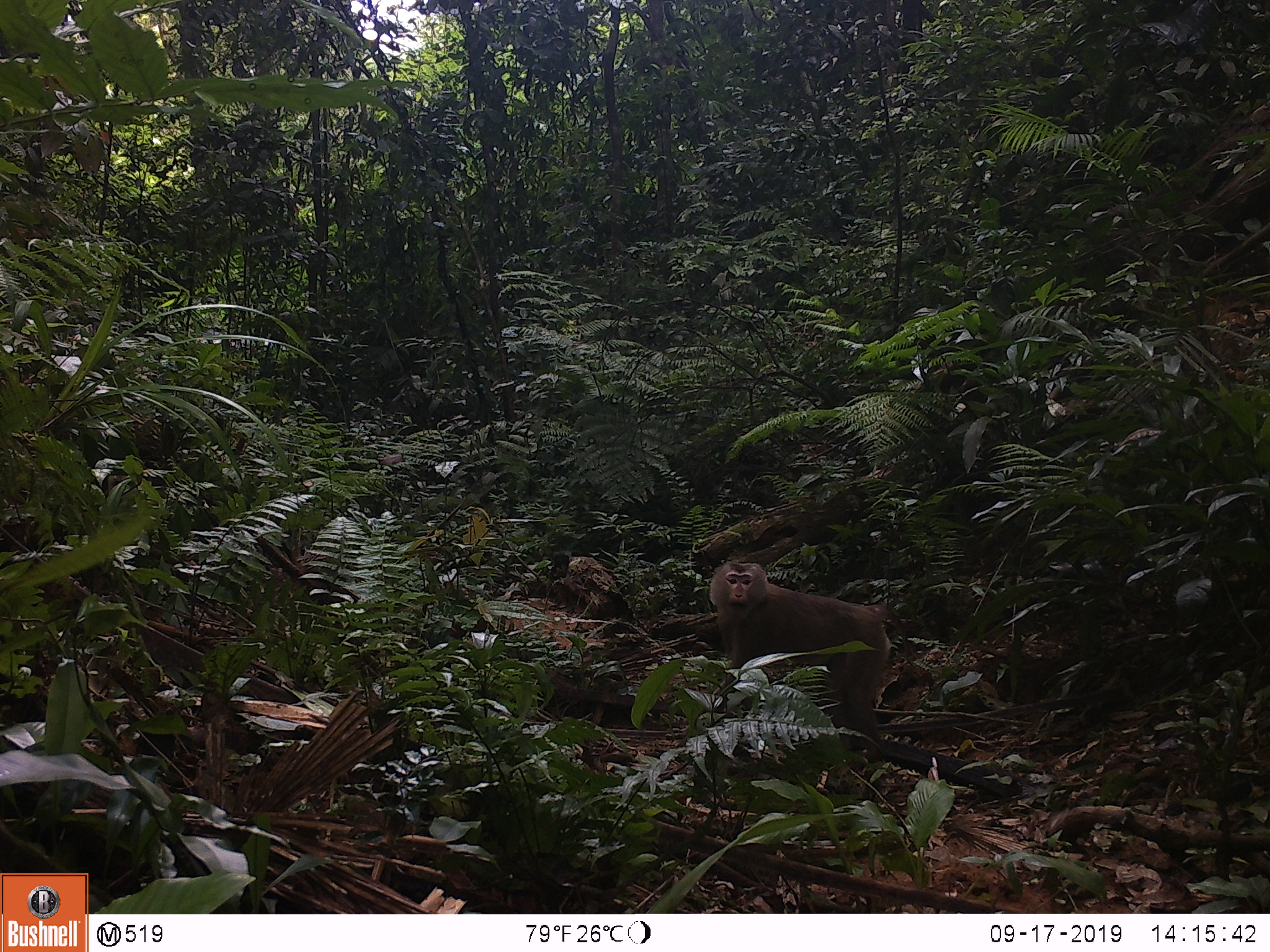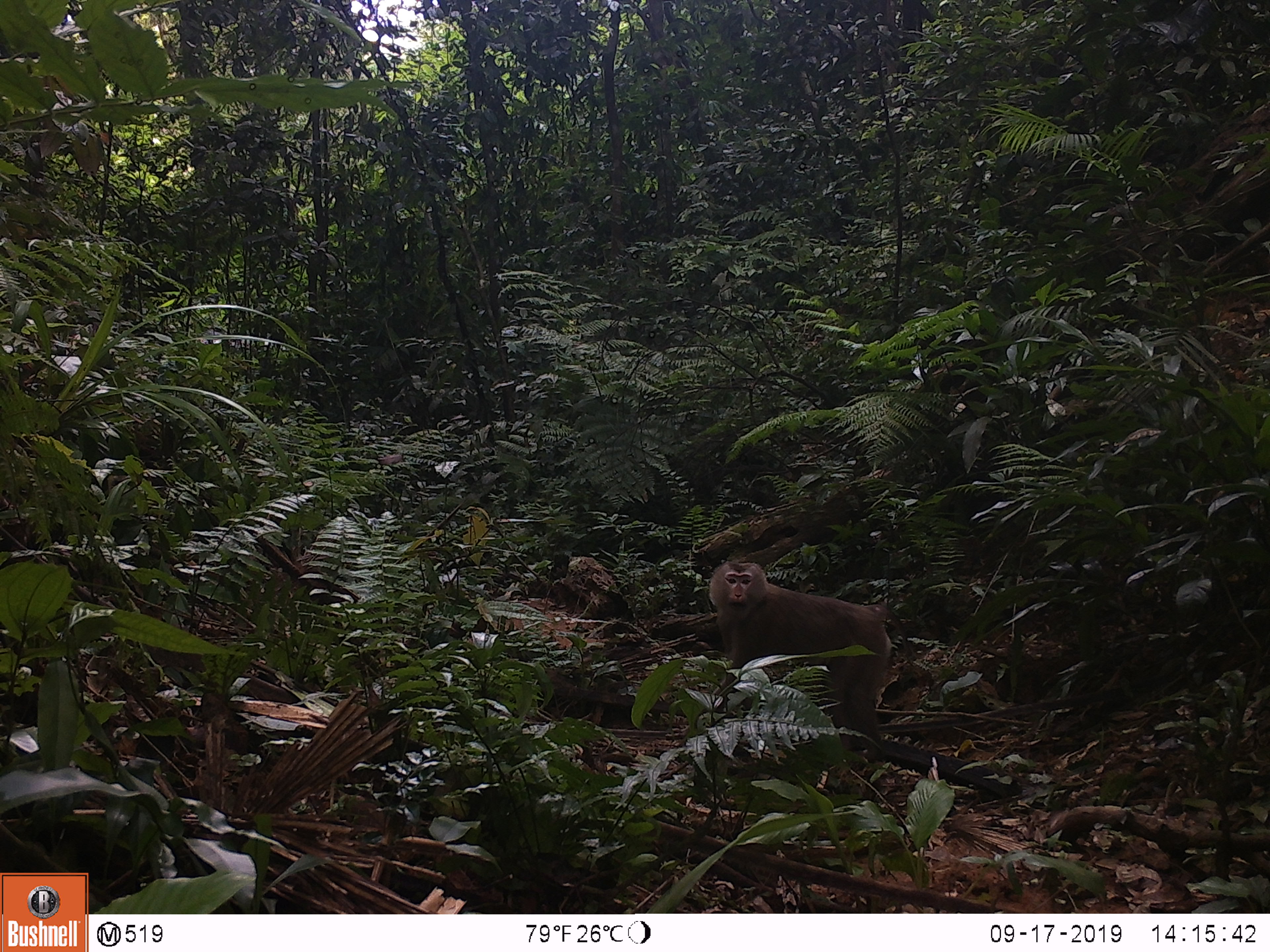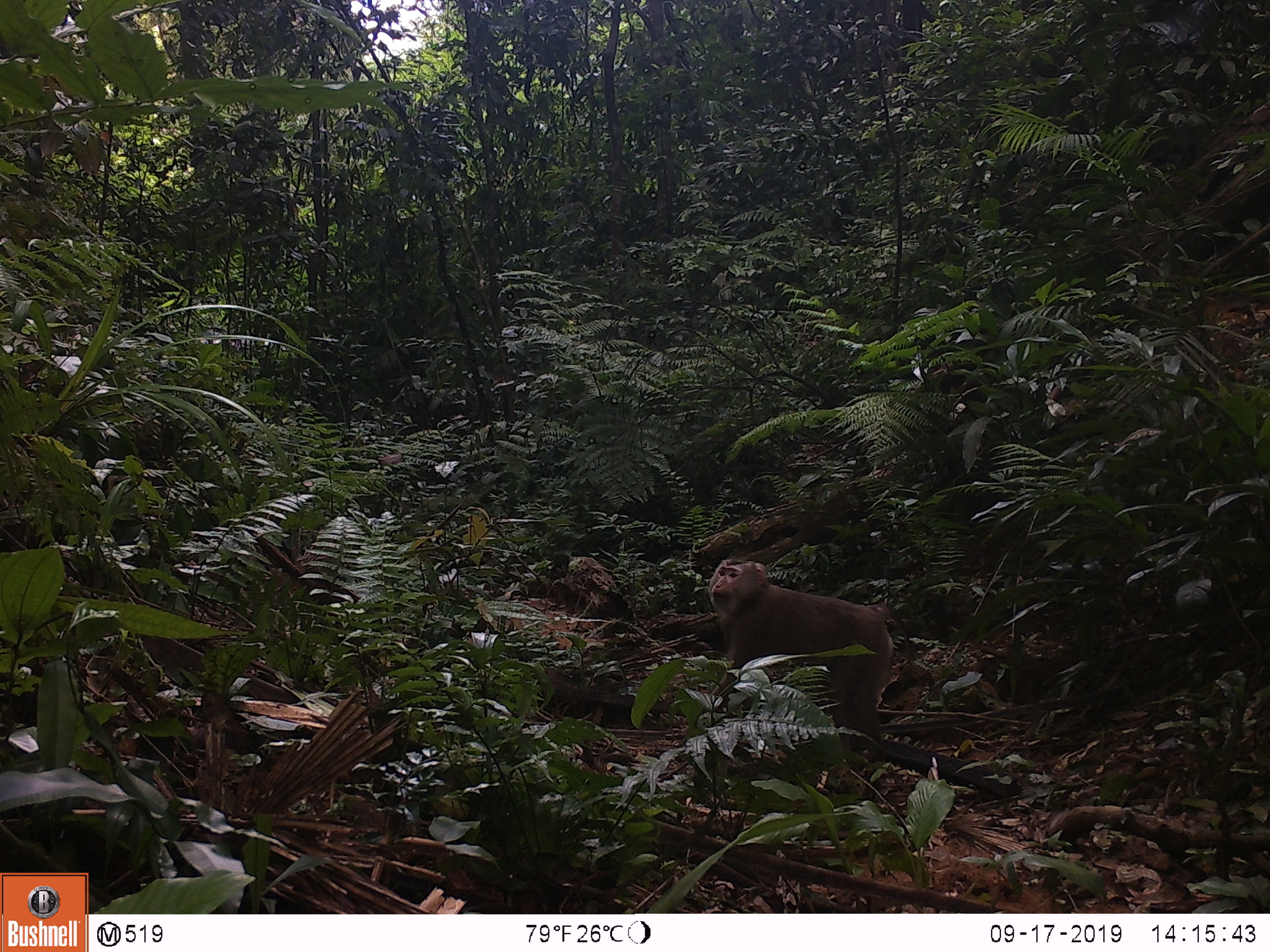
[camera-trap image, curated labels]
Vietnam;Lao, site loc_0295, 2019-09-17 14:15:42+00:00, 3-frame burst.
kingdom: Animalia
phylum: Chordata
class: Mammalia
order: Primates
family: Cercopithecidae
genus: Macaca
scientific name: Macaca nemestrina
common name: pig-tailed macaque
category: pig tailed macaque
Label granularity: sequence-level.